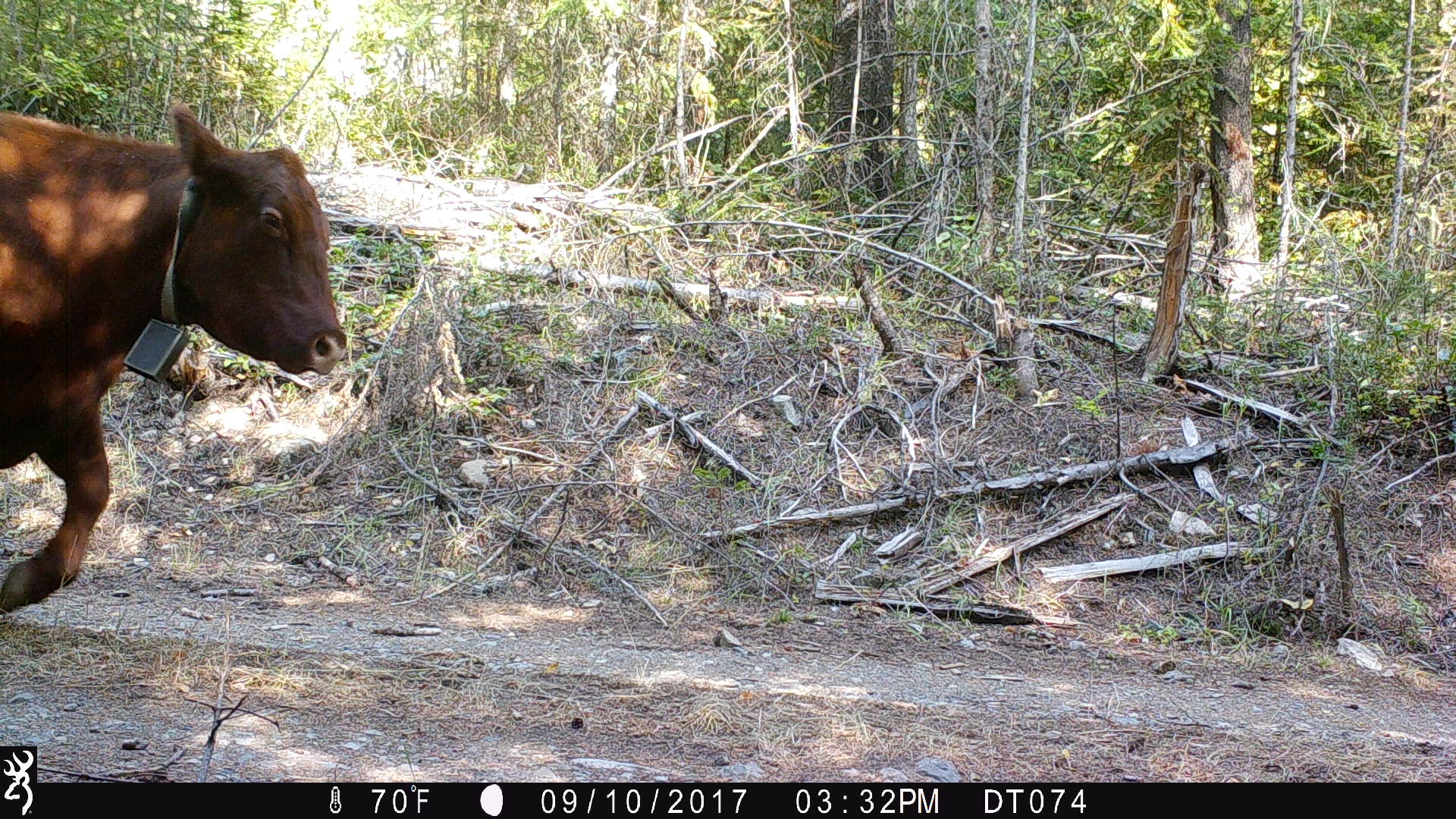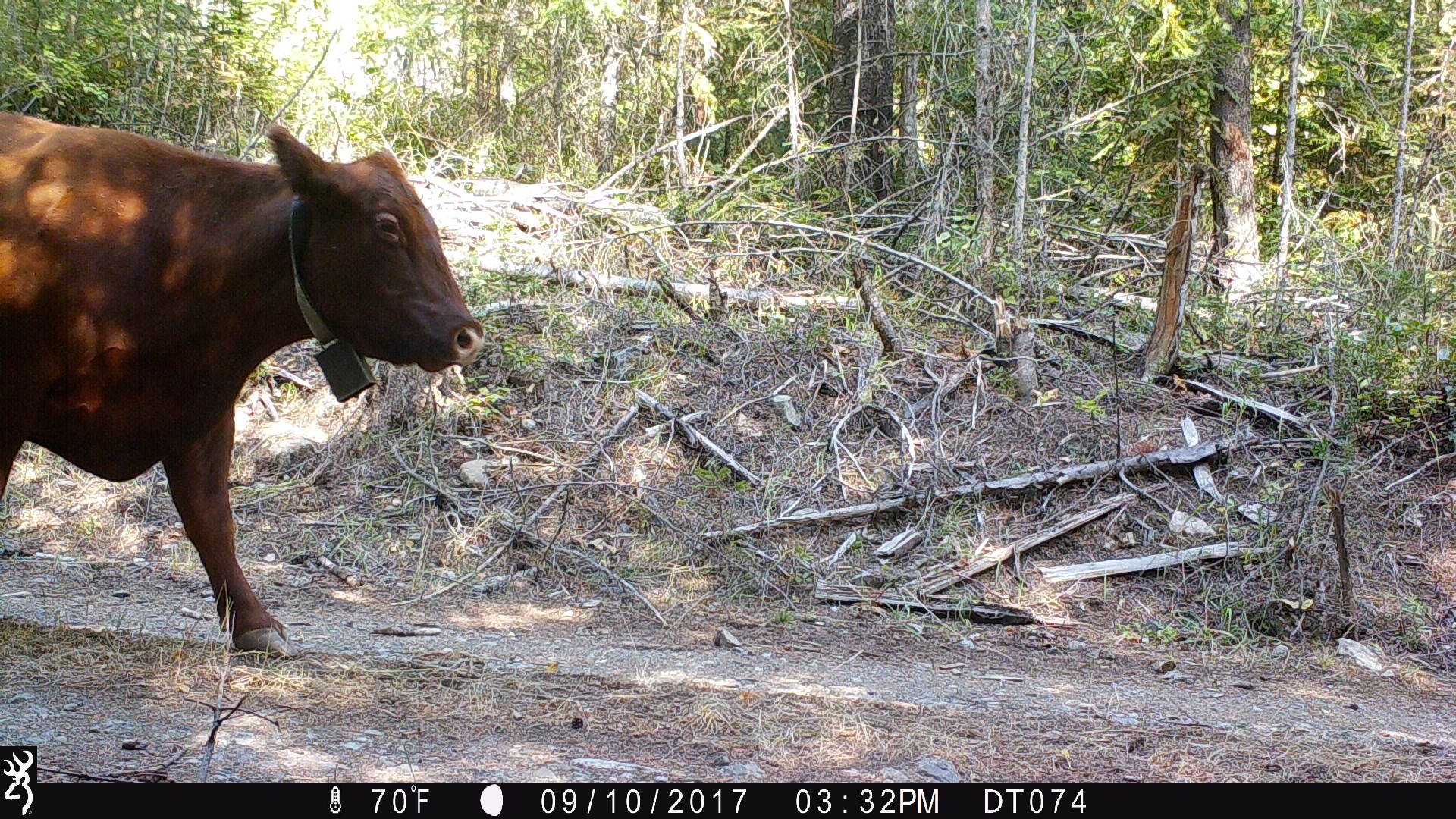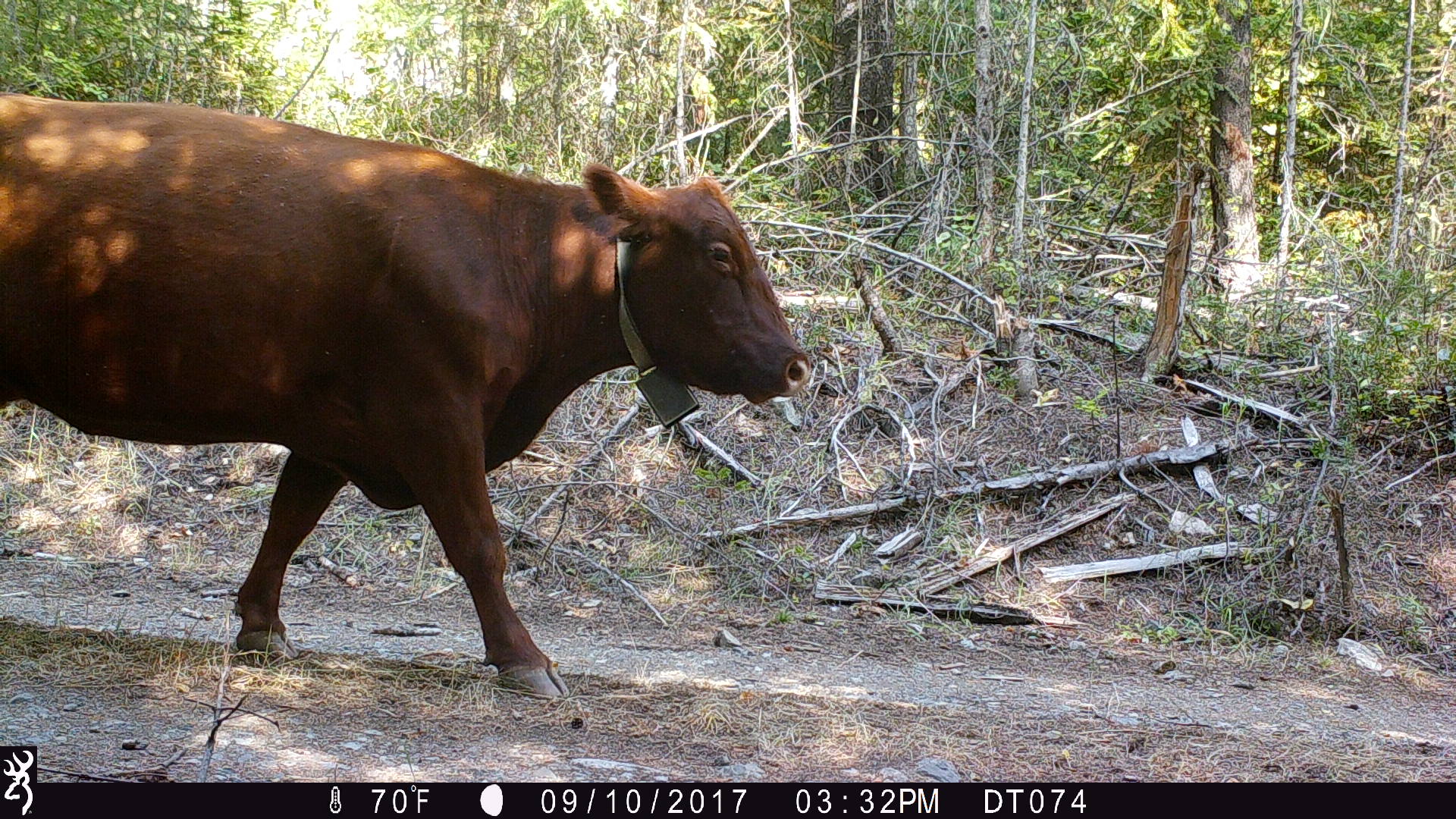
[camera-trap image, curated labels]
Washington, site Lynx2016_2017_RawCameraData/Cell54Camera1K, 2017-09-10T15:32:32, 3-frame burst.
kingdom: Animalia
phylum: Chordata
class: Mammalia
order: Artiodactyla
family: Bovidae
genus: Bos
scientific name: Bos taurus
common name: domestic cattle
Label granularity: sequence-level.